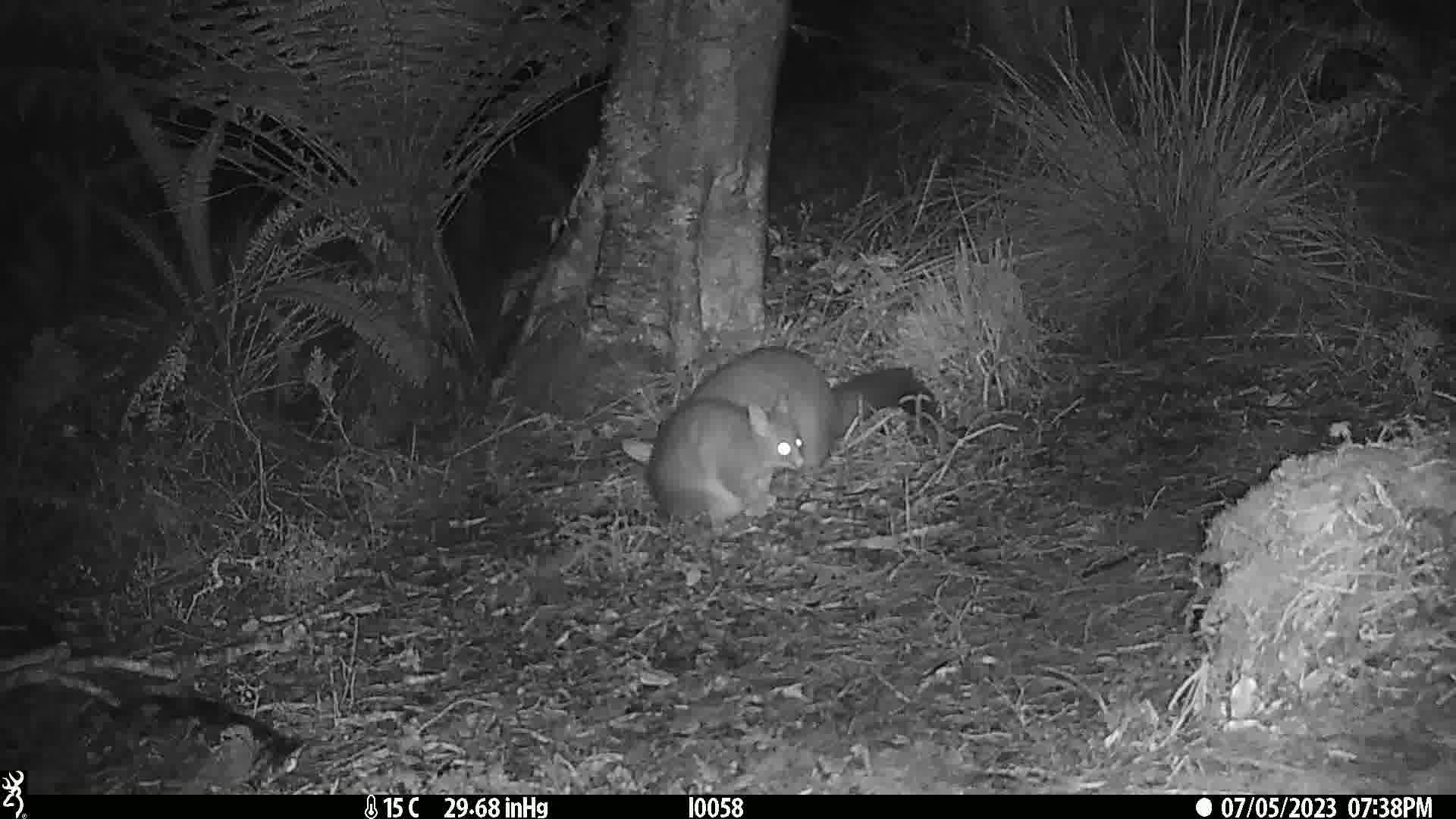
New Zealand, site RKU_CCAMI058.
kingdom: Animalia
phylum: Chordata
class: Mammalia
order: Diprotodontia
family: Phalangeridae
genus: Trichosurus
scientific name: Trichosurus vulpecula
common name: common brushtail possum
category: possum